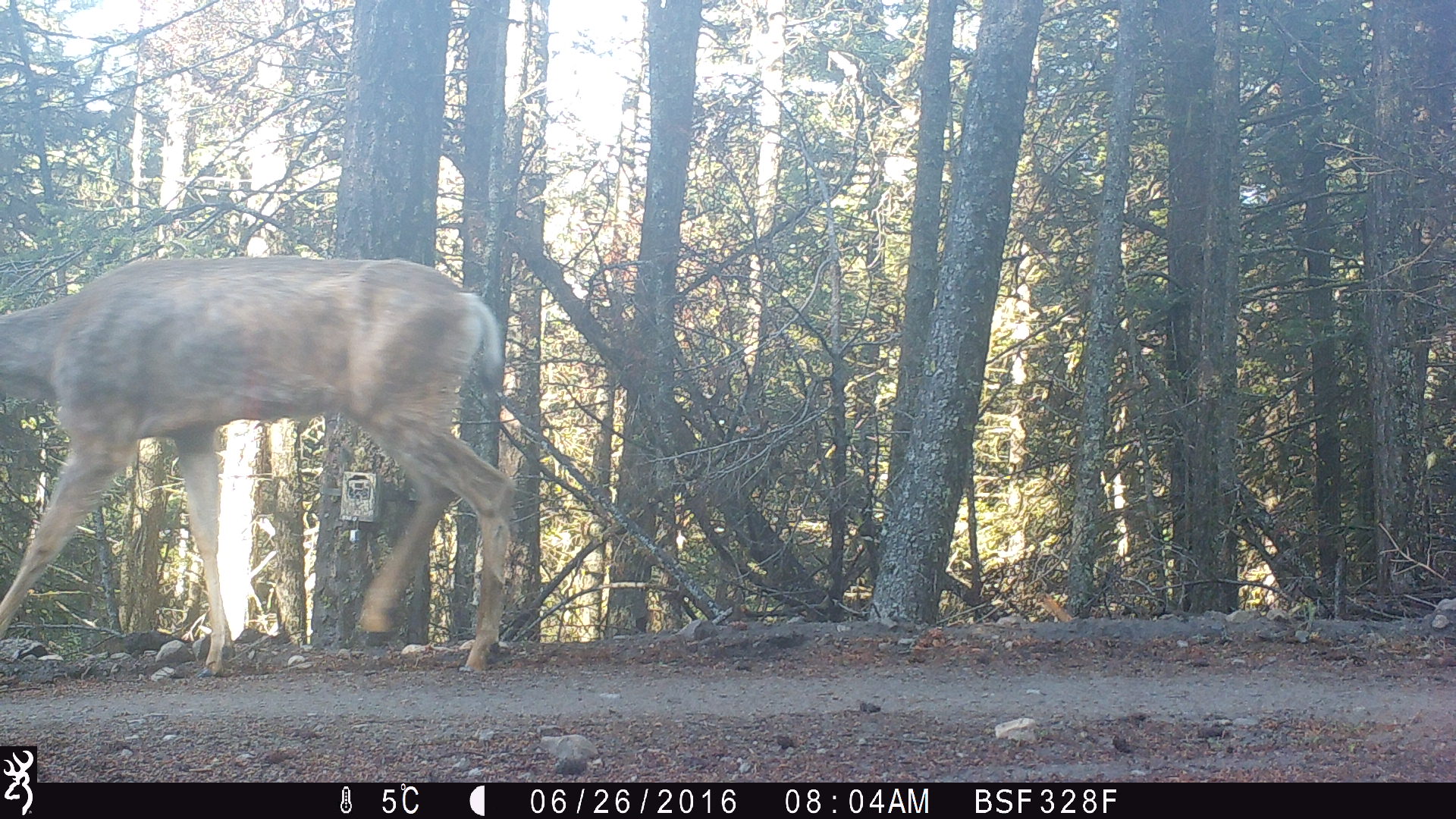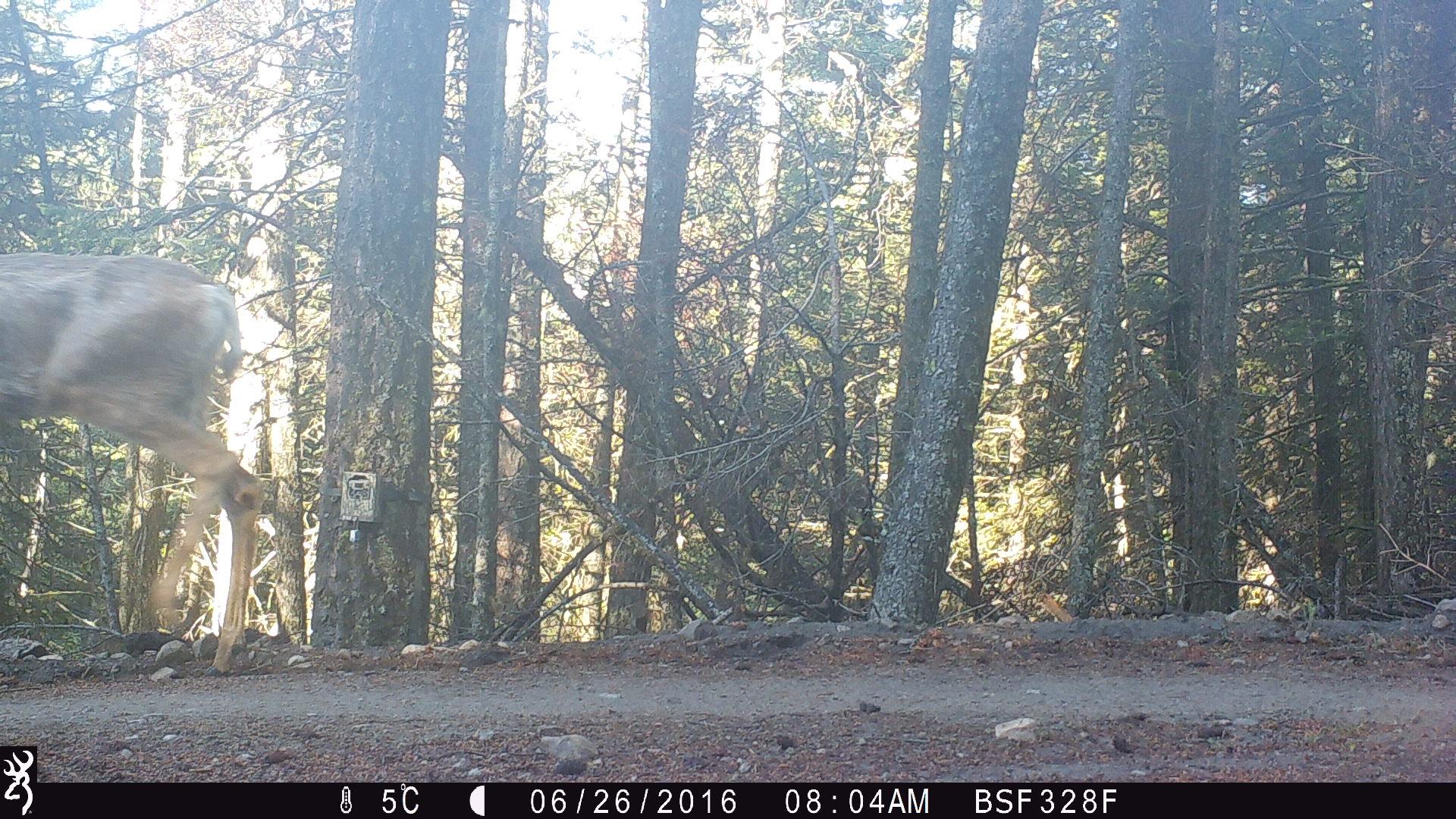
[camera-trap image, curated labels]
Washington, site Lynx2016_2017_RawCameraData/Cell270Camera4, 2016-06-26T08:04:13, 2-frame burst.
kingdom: Animalia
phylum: Chordata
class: Mammalia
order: Artiodactyla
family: Cervidae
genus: Odocoileus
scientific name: Odocoileus hemionus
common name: mule deer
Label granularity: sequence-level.